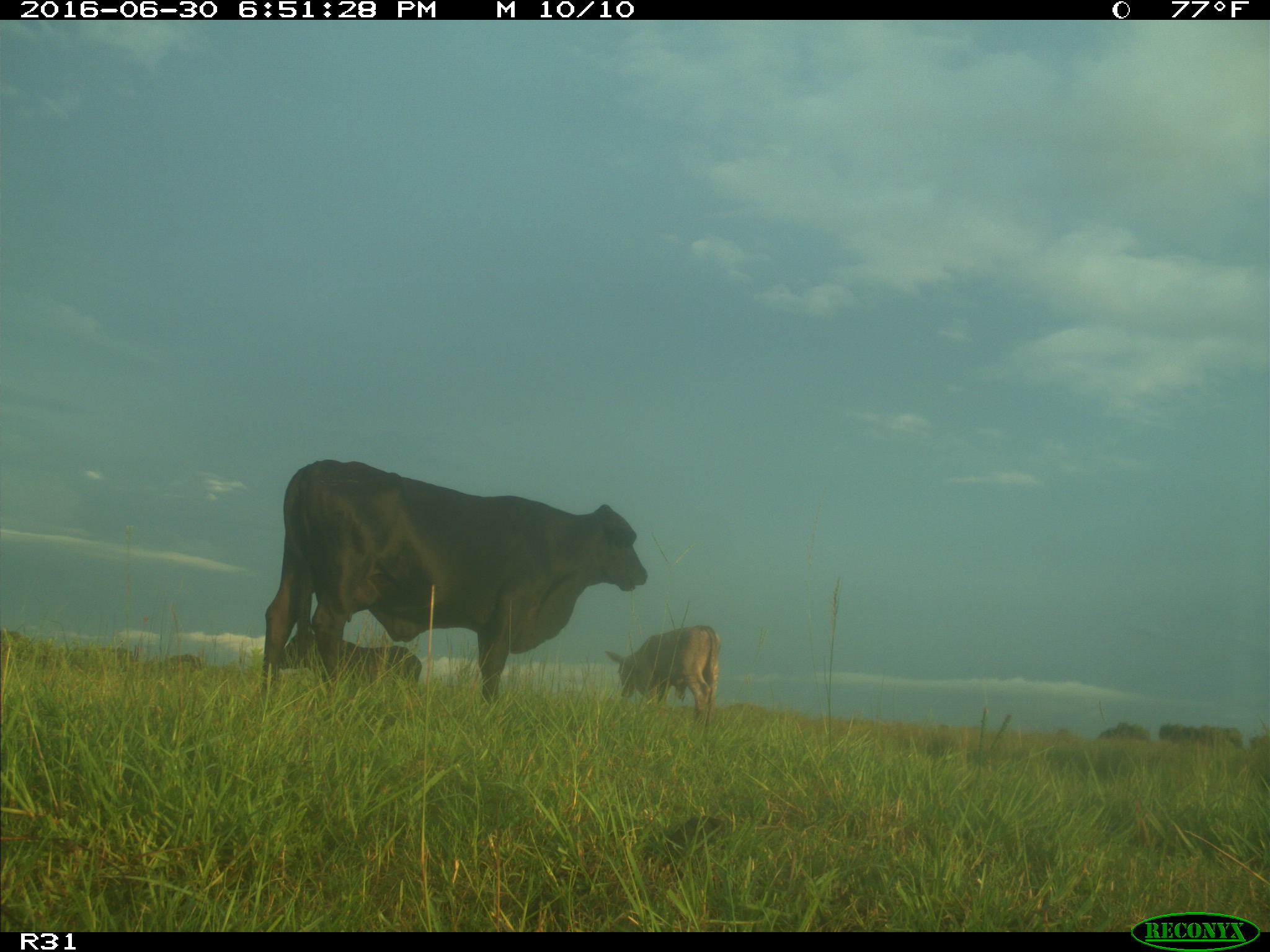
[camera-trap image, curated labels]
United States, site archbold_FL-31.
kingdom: Animalia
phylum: Chordata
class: Mammalia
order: Artiodactyla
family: Bovidae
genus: Bos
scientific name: Bos taurus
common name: domestic cow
Bos taurus (domestic cow).